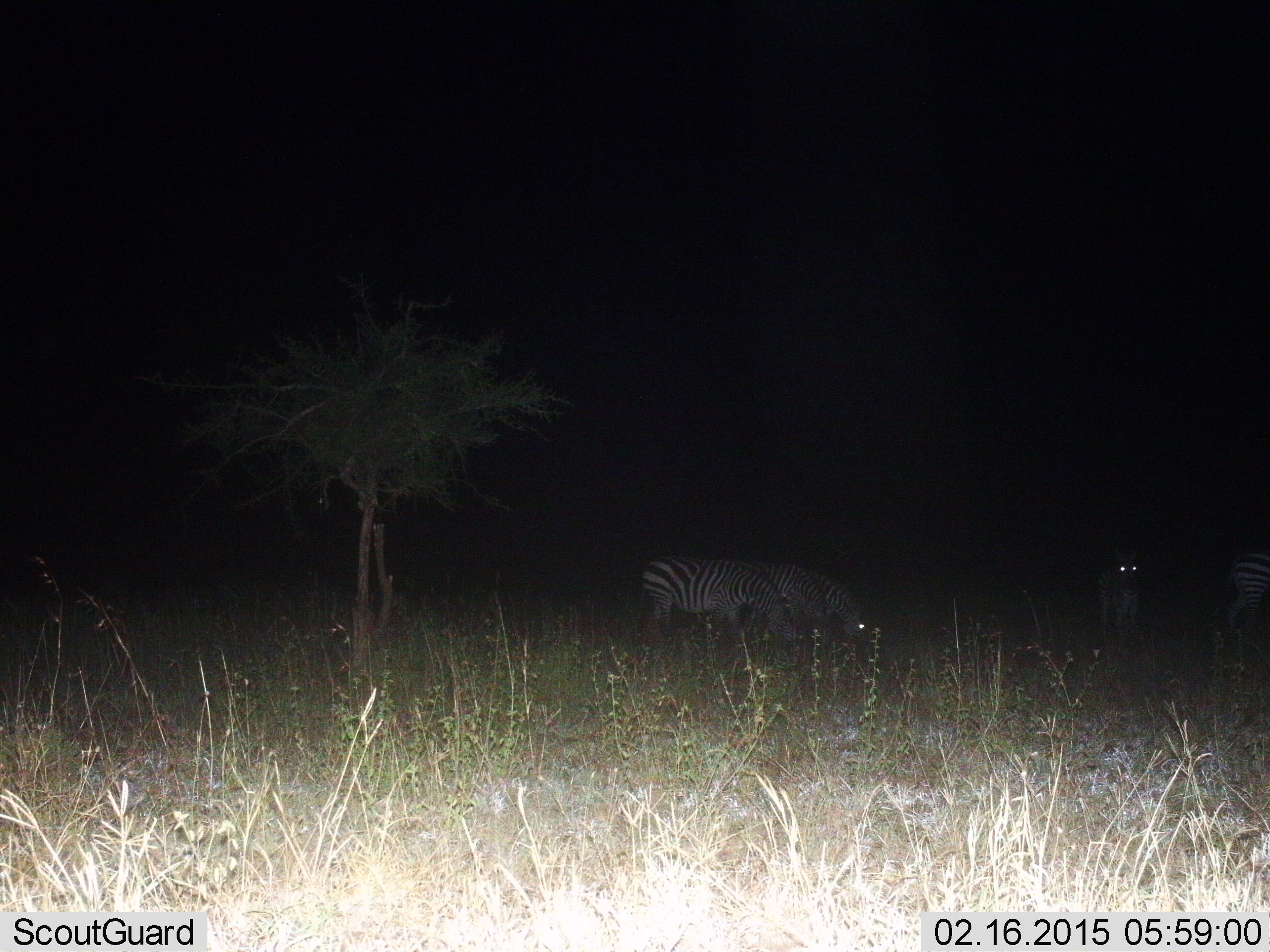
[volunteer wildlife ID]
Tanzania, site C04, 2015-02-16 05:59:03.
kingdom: Animalia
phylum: Chordata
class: Mammalia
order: Perissodactyla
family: Equidae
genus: Equus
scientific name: Equus quagga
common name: plains zebra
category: zebra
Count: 3.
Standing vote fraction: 70%.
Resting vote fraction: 0%.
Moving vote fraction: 10%.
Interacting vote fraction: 0%.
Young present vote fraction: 0%.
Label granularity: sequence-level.